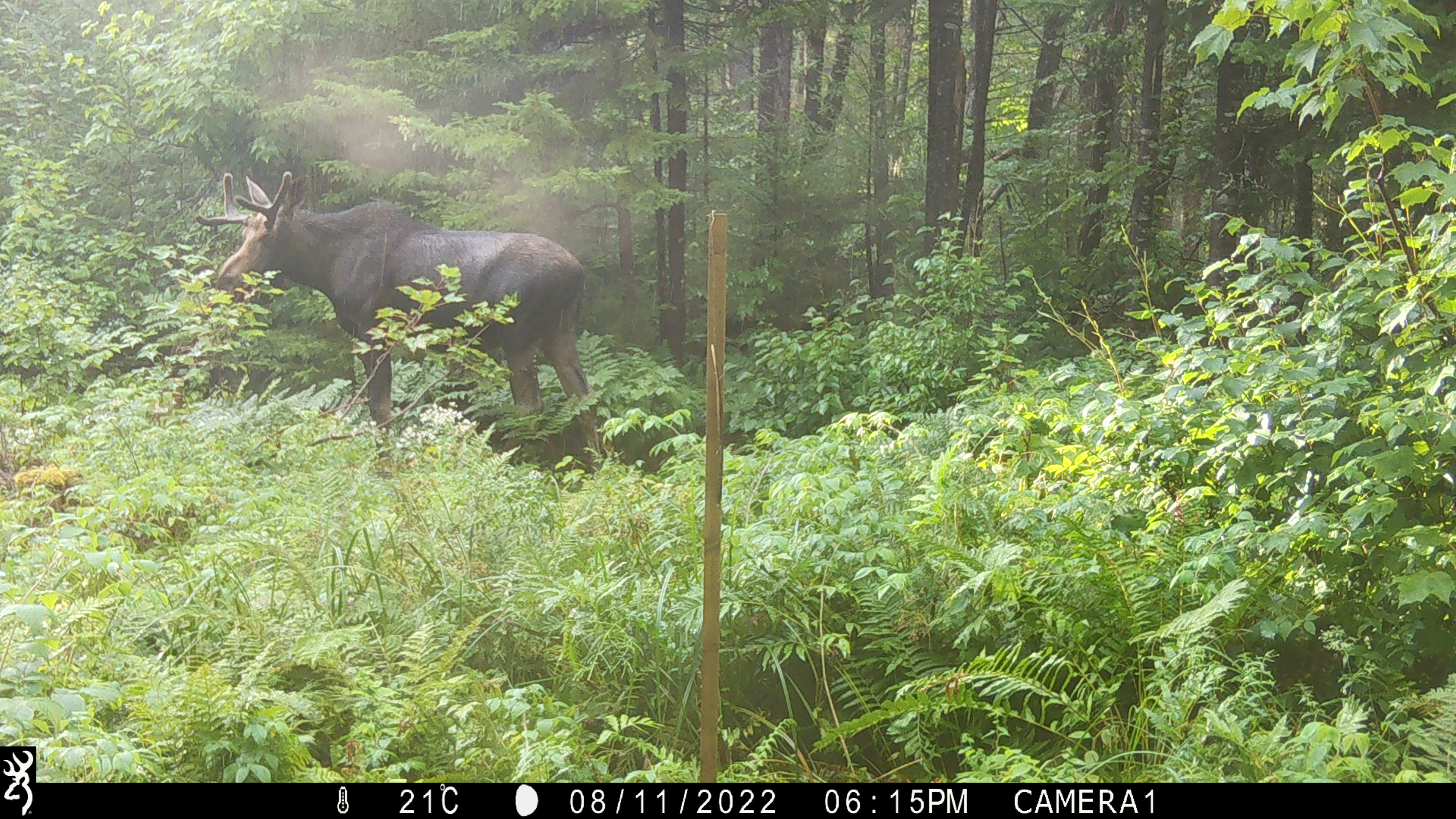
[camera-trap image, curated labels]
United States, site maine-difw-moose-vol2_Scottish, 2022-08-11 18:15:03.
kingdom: Animalia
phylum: Chordata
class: Mammalia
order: Artiodactyla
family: Cervidae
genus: Alces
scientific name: Alces alces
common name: moose